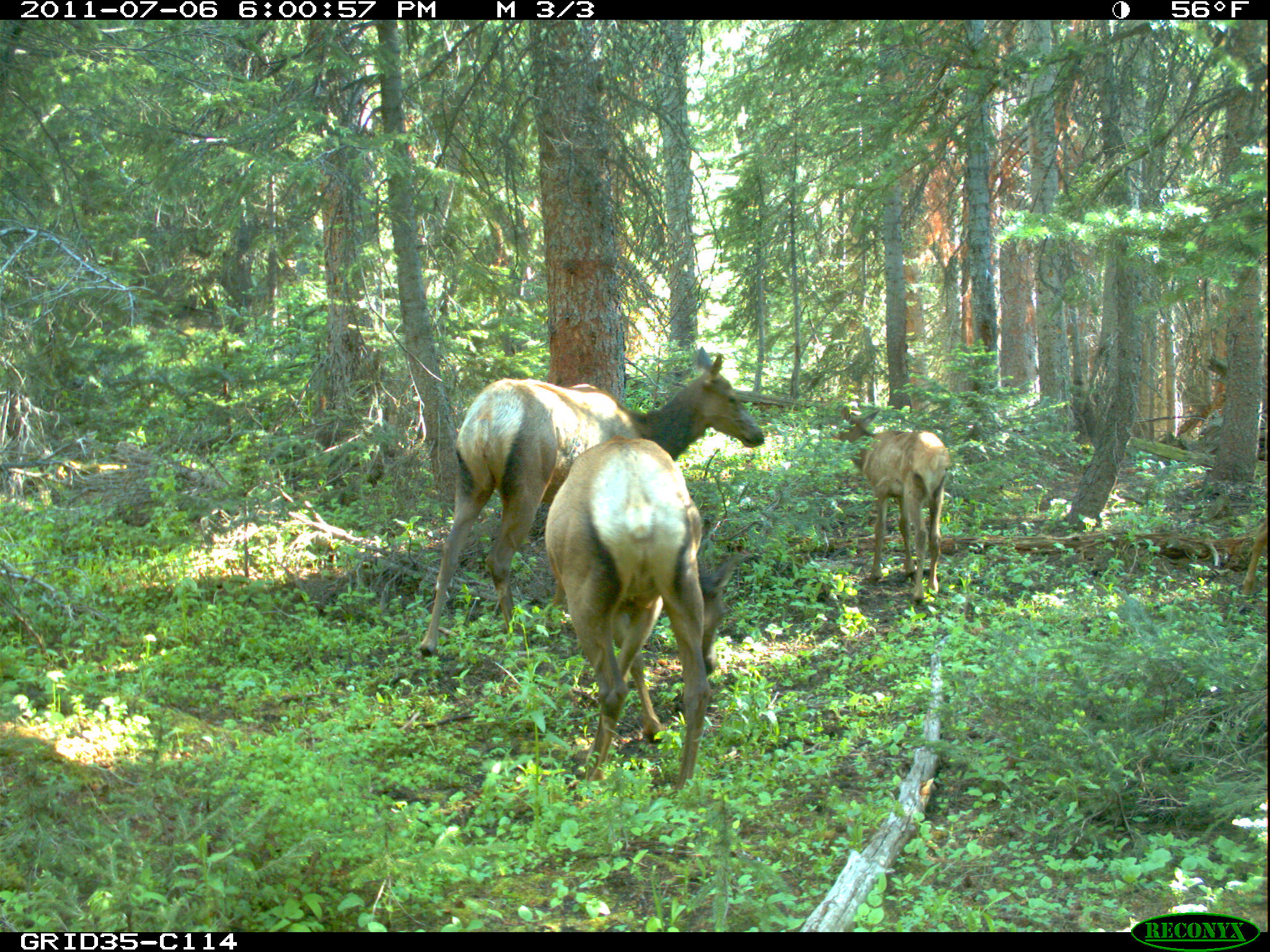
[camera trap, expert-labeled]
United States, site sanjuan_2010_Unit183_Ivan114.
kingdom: Animalia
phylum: Chordata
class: Mammalia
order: Artiodactyla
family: Cervidae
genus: Cervus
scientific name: Cervus elaphus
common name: red deer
Cervus elaphus (red deer).